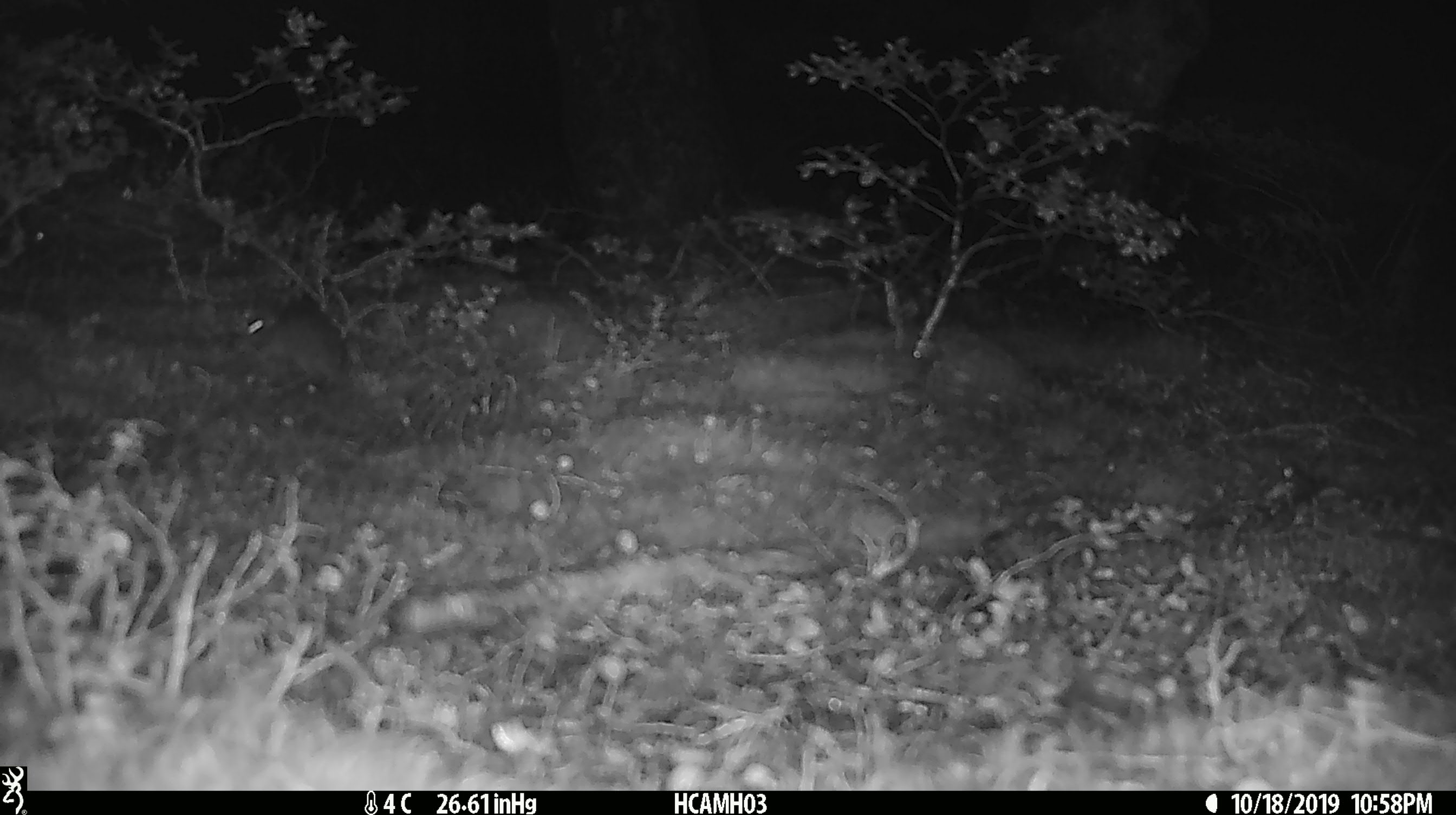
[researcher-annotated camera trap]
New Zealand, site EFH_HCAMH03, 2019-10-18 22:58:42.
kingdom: Animalia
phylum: Chordata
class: Mammalia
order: Rodentia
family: Muridae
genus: Mus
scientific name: Mus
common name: mouse